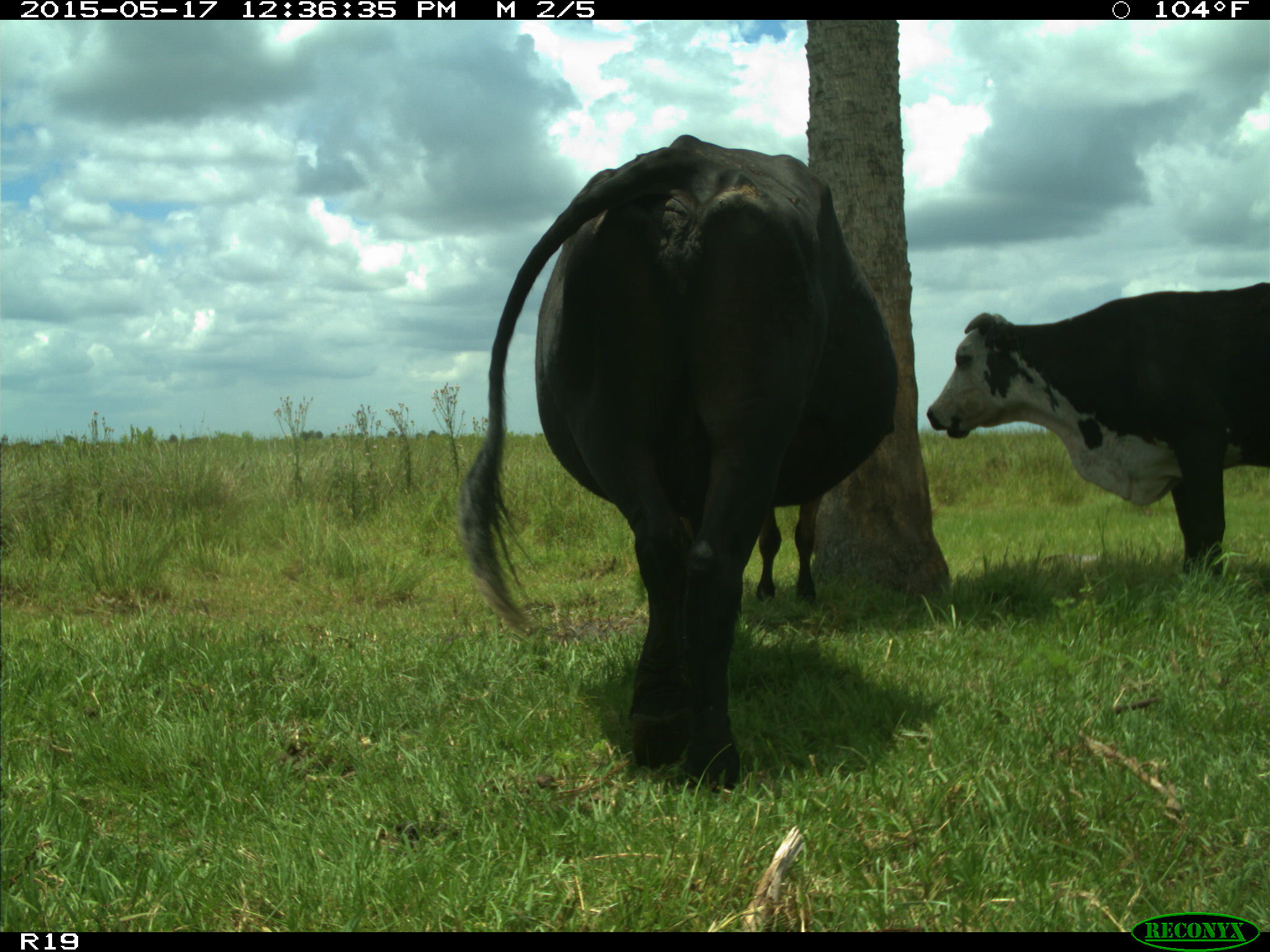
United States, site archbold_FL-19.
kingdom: Animalia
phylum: Chordata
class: Mammalia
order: Artiodactyla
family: Bovidae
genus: Bos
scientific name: Bos taurus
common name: domestic cow